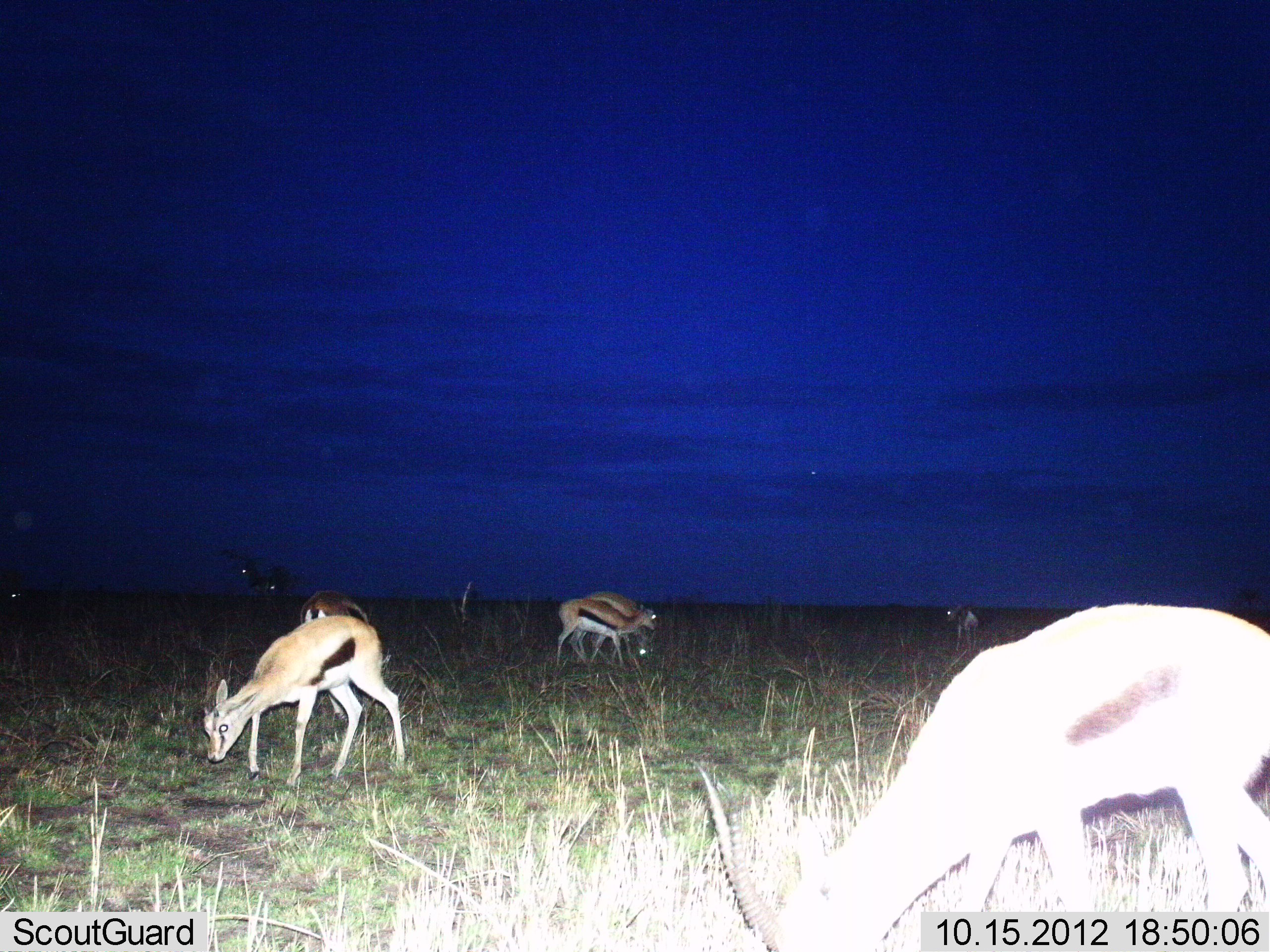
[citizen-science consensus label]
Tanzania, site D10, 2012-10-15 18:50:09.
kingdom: Animalia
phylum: Chordata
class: Mammalia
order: Artiodactyla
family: Bovidae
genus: Eudorcas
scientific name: Eudorcas thomsonii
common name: thomson's gazelle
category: gazellethomsons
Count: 6.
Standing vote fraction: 40%.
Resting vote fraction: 0%.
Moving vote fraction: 30%.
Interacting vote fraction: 0%.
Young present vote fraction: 0%.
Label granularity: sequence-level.